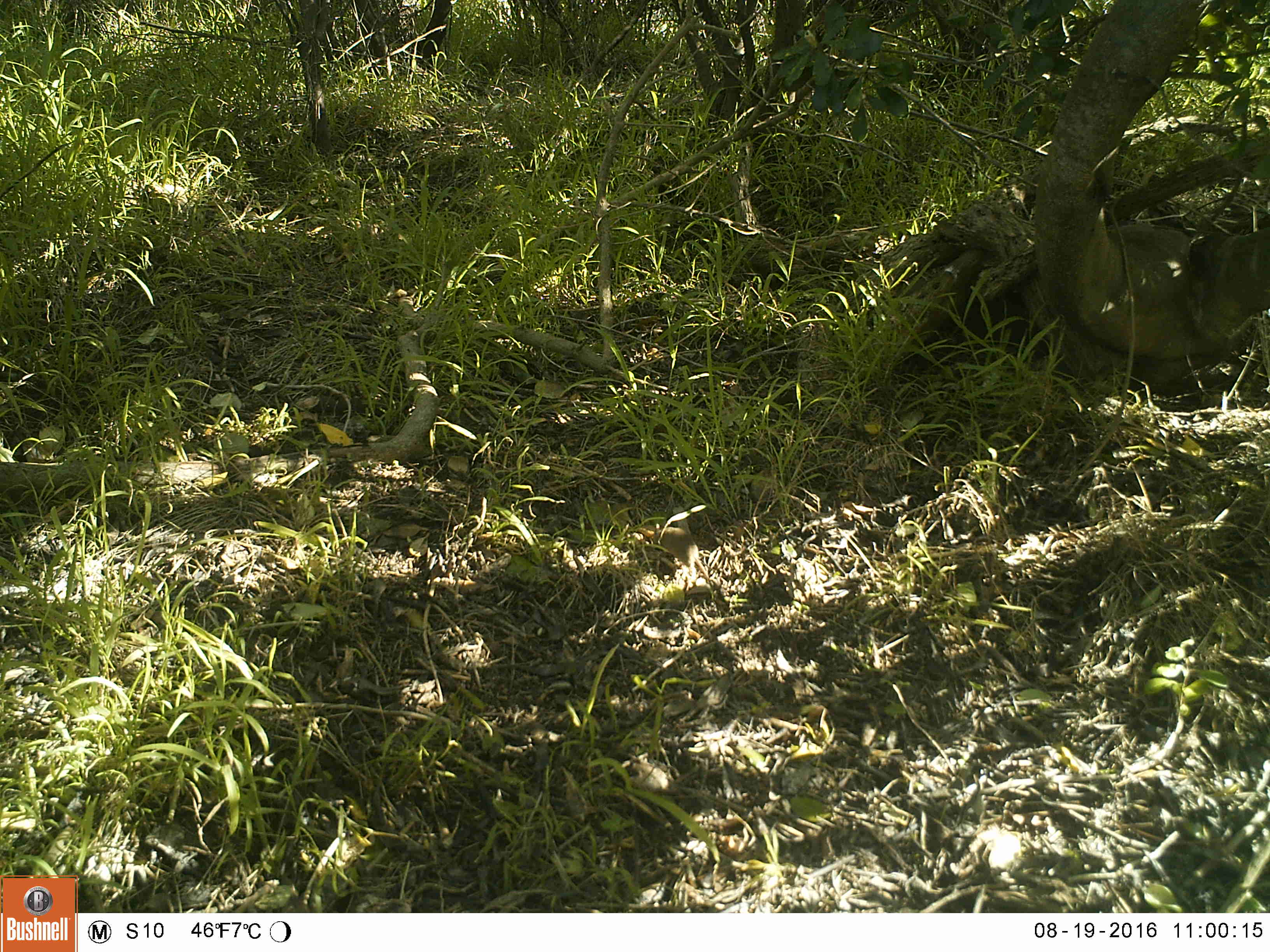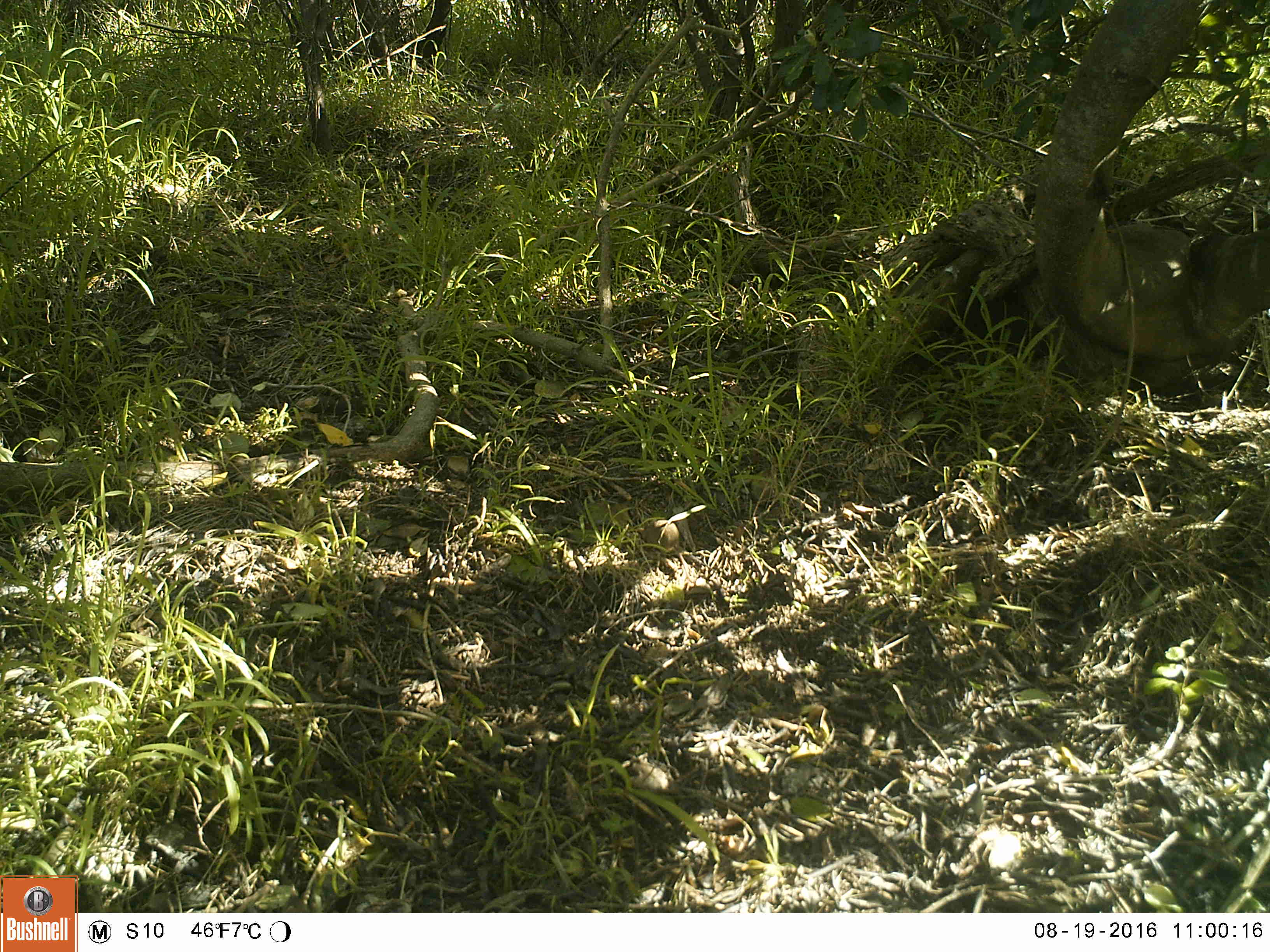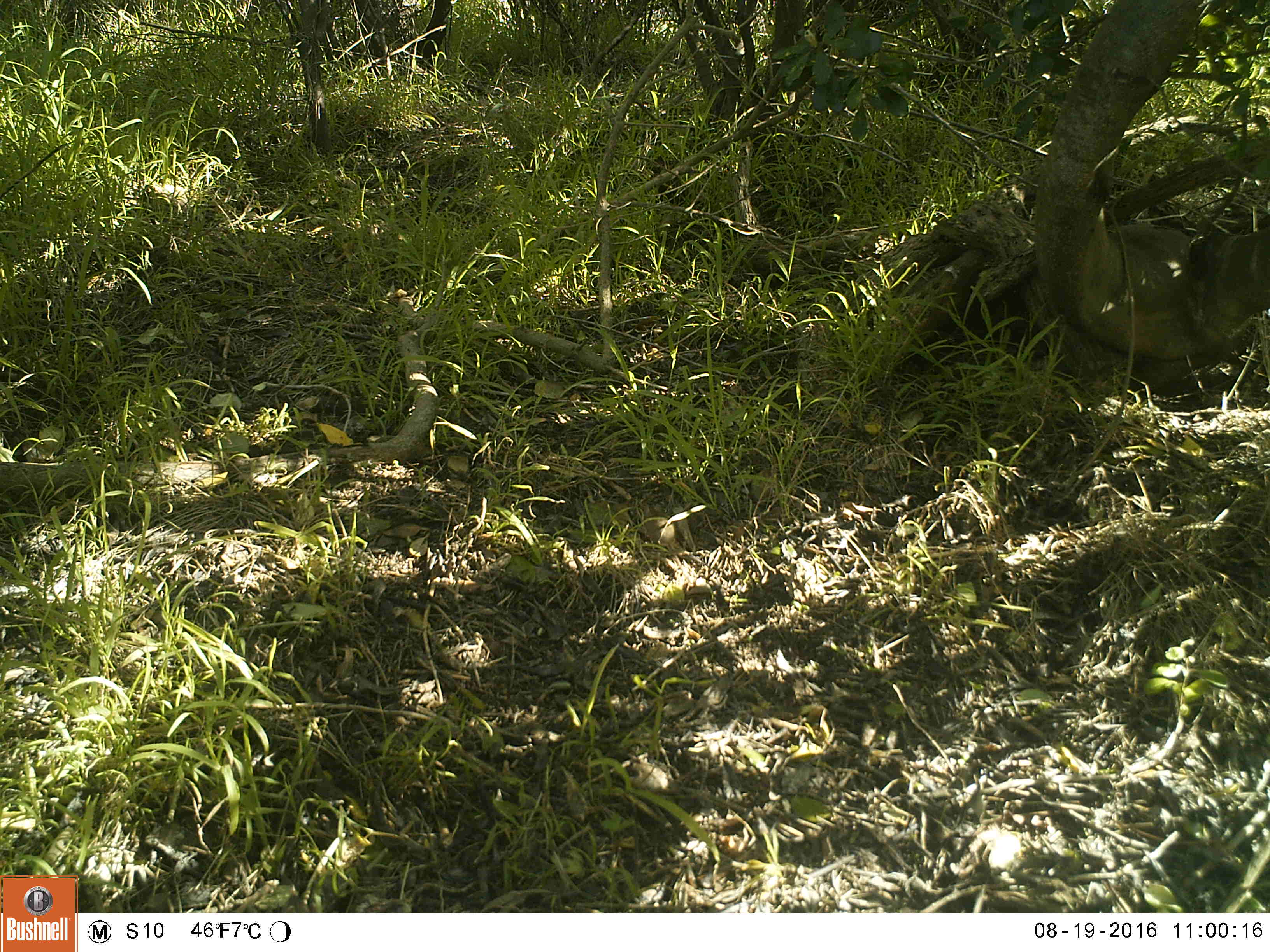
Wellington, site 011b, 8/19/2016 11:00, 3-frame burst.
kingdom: Animalia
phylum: Chordata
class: Mammalia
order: Rodentia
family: Muridae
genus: Mus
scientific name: Mus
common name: mouse